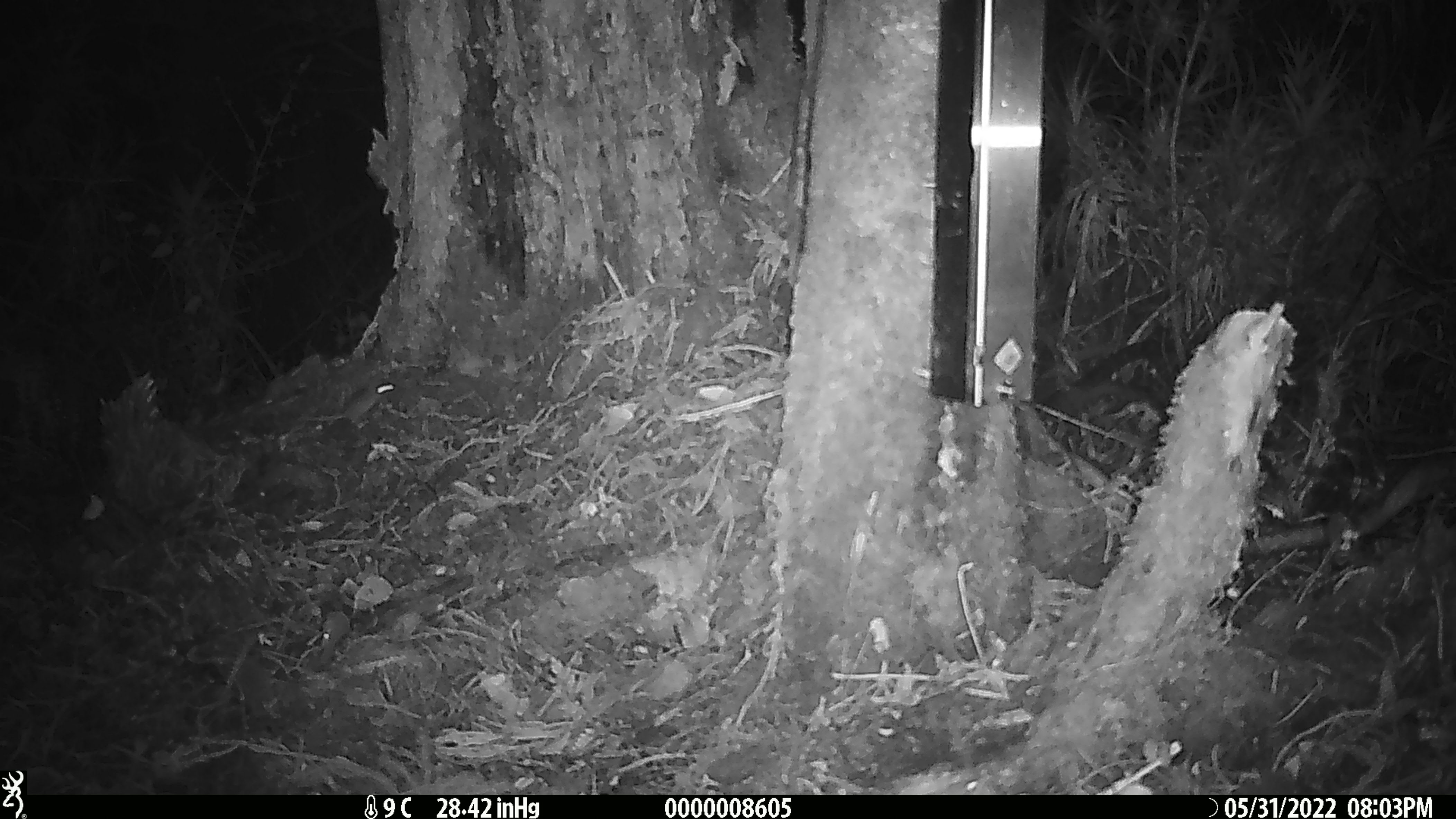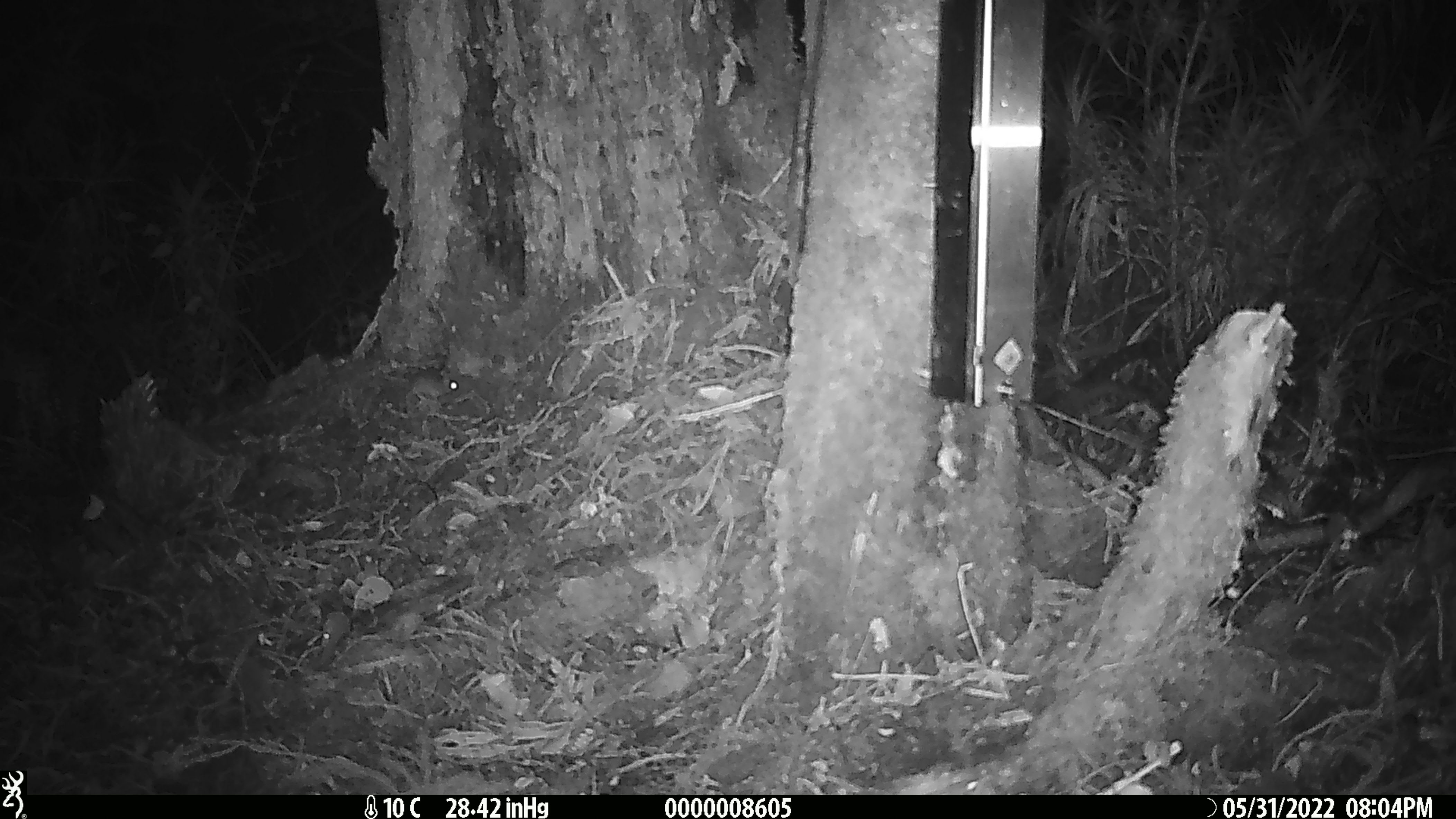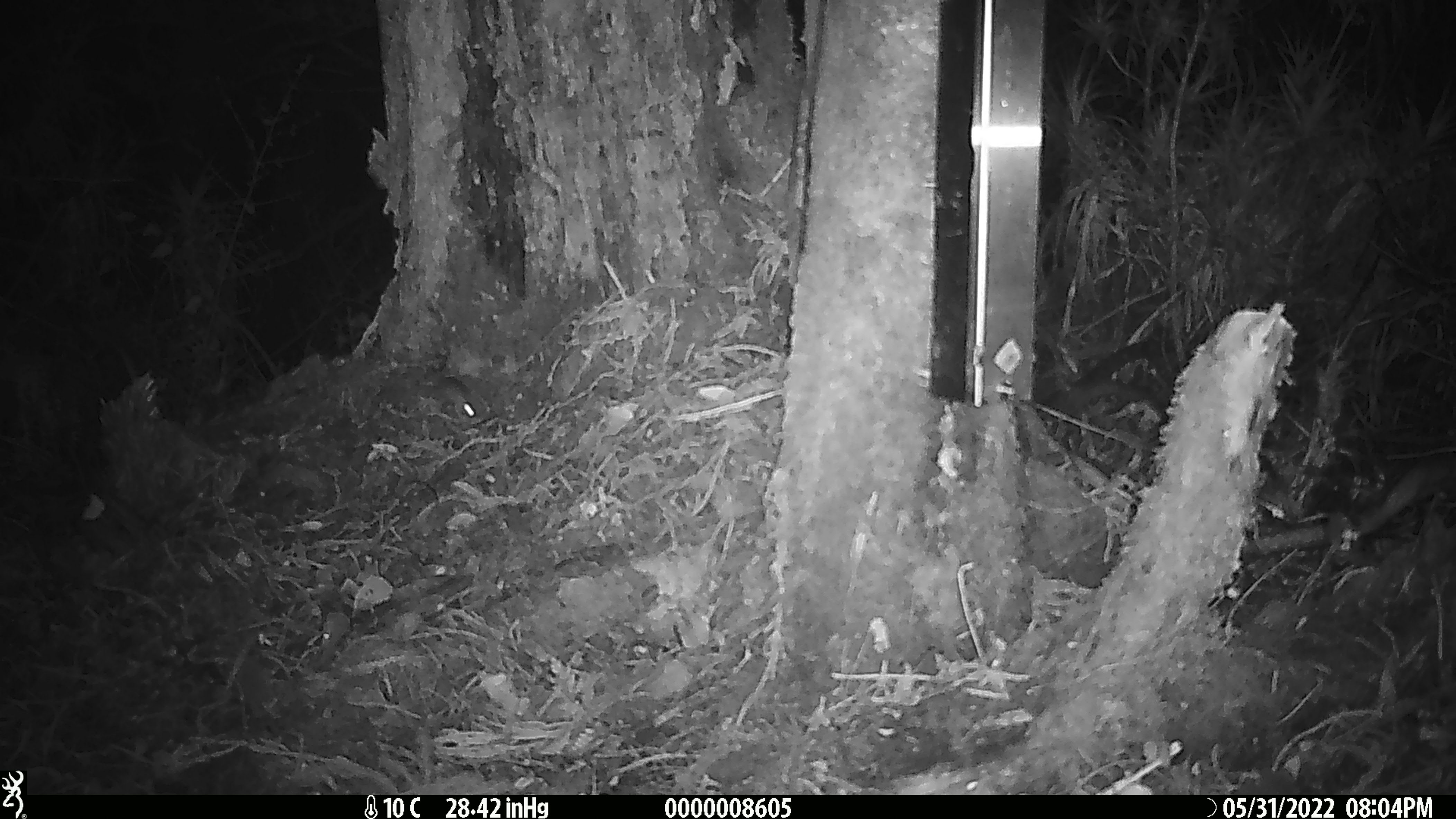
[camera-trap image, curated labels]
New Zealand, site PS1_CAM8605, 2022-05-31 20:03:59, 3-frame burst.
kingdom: Animalia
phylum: Chordata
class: Mammalia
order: Rodentia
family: Muridae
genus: Mus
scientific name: Mus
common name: mouse